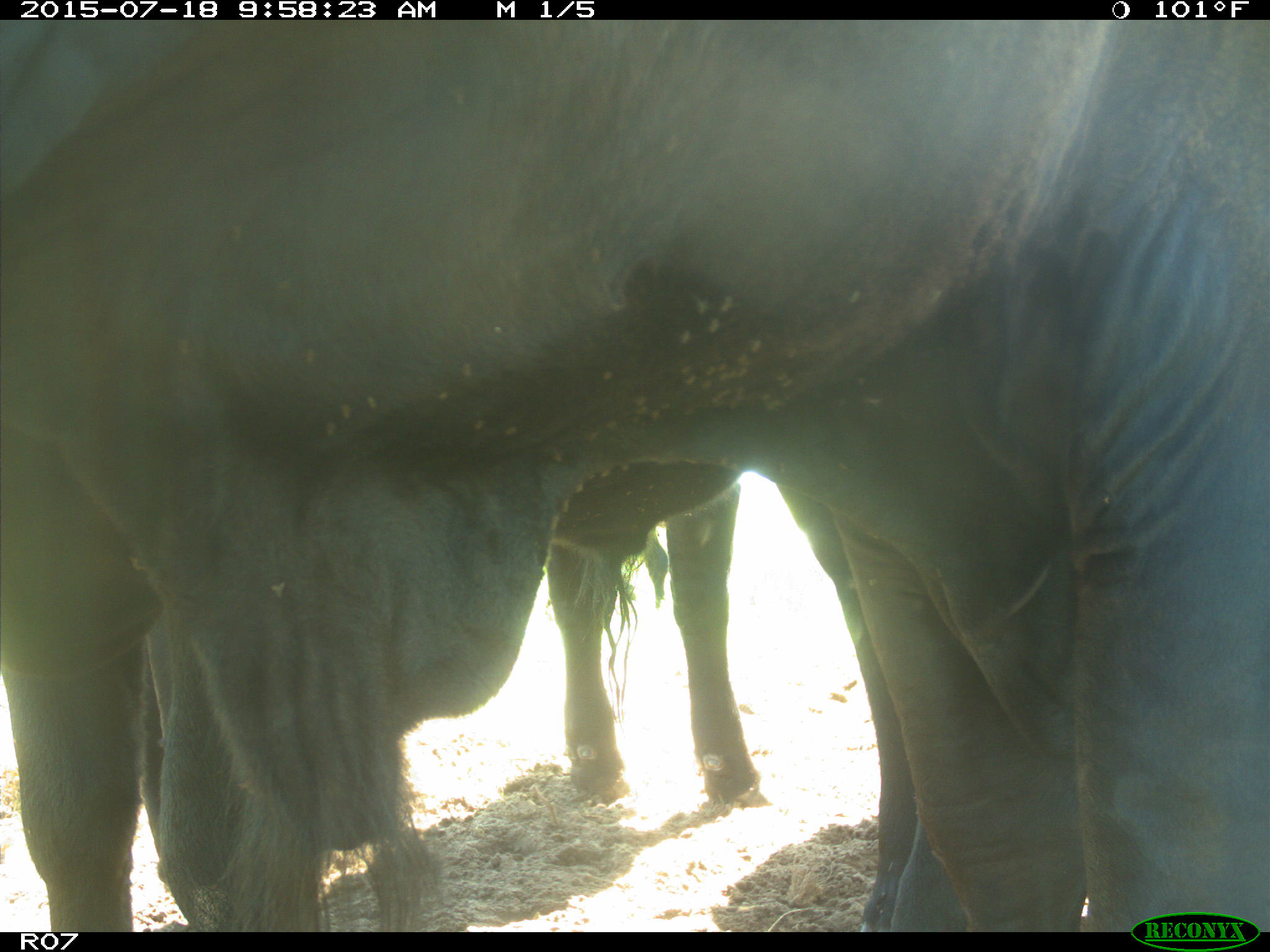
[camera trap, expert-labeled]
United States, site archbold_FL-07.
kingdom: Animalia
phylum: Chordata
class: Mammalia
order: Artiodactyla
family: Bovidae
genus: Bos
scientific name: Bos taurus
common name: domestic cow